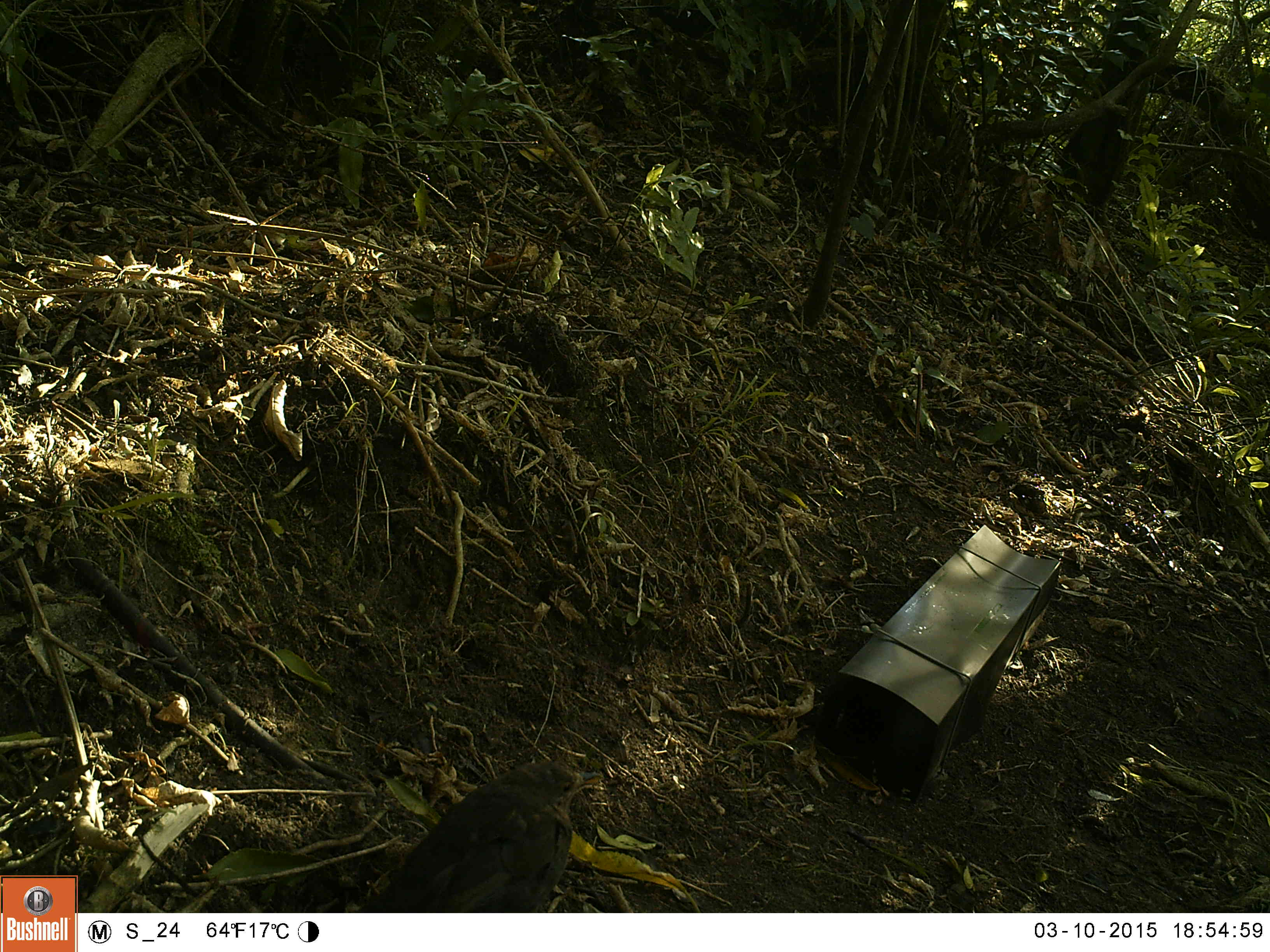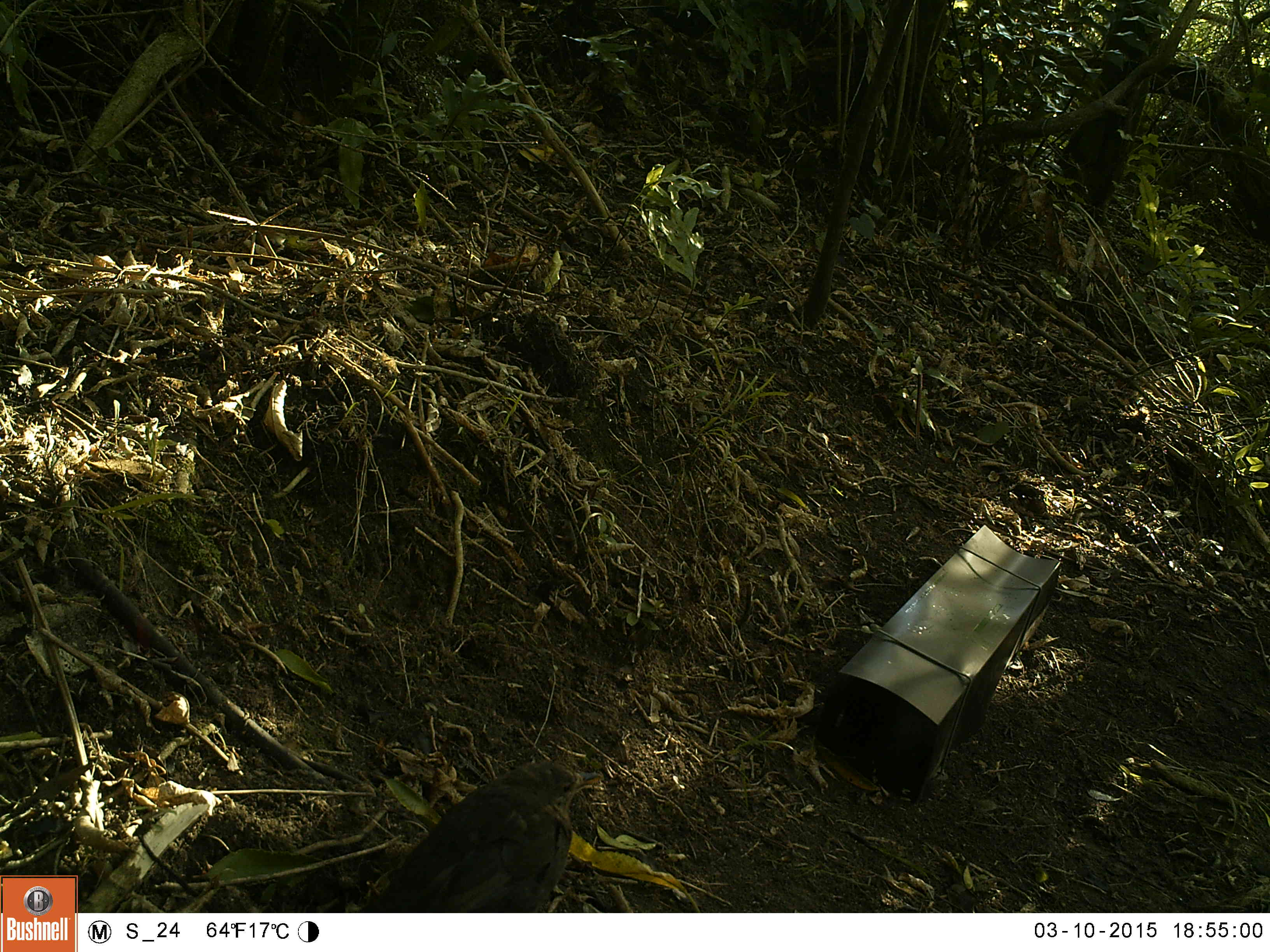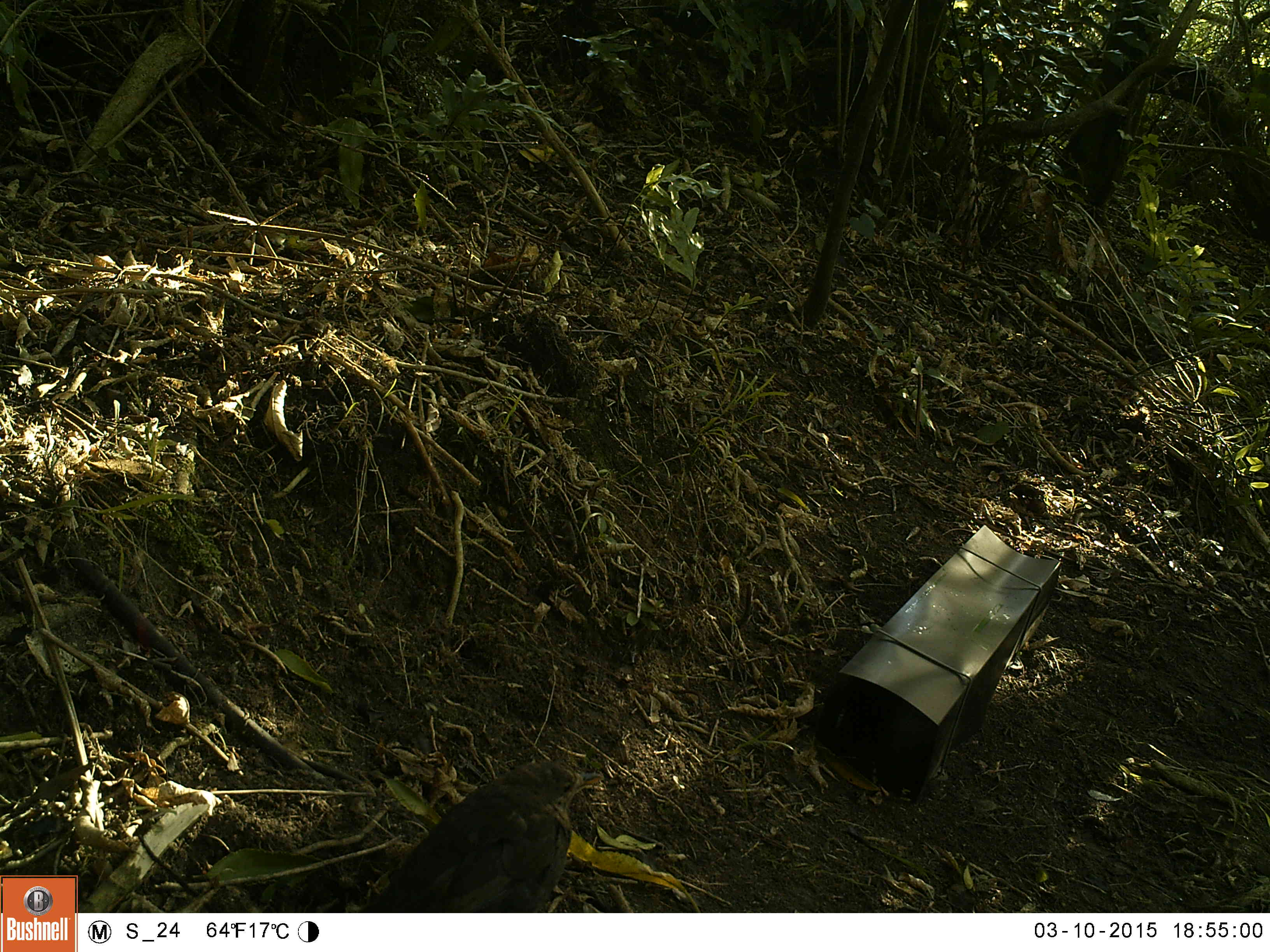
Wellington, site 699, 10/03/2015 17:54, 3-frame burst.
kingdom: Animalia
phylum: Chordata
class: Aves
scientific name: Aves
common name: bird